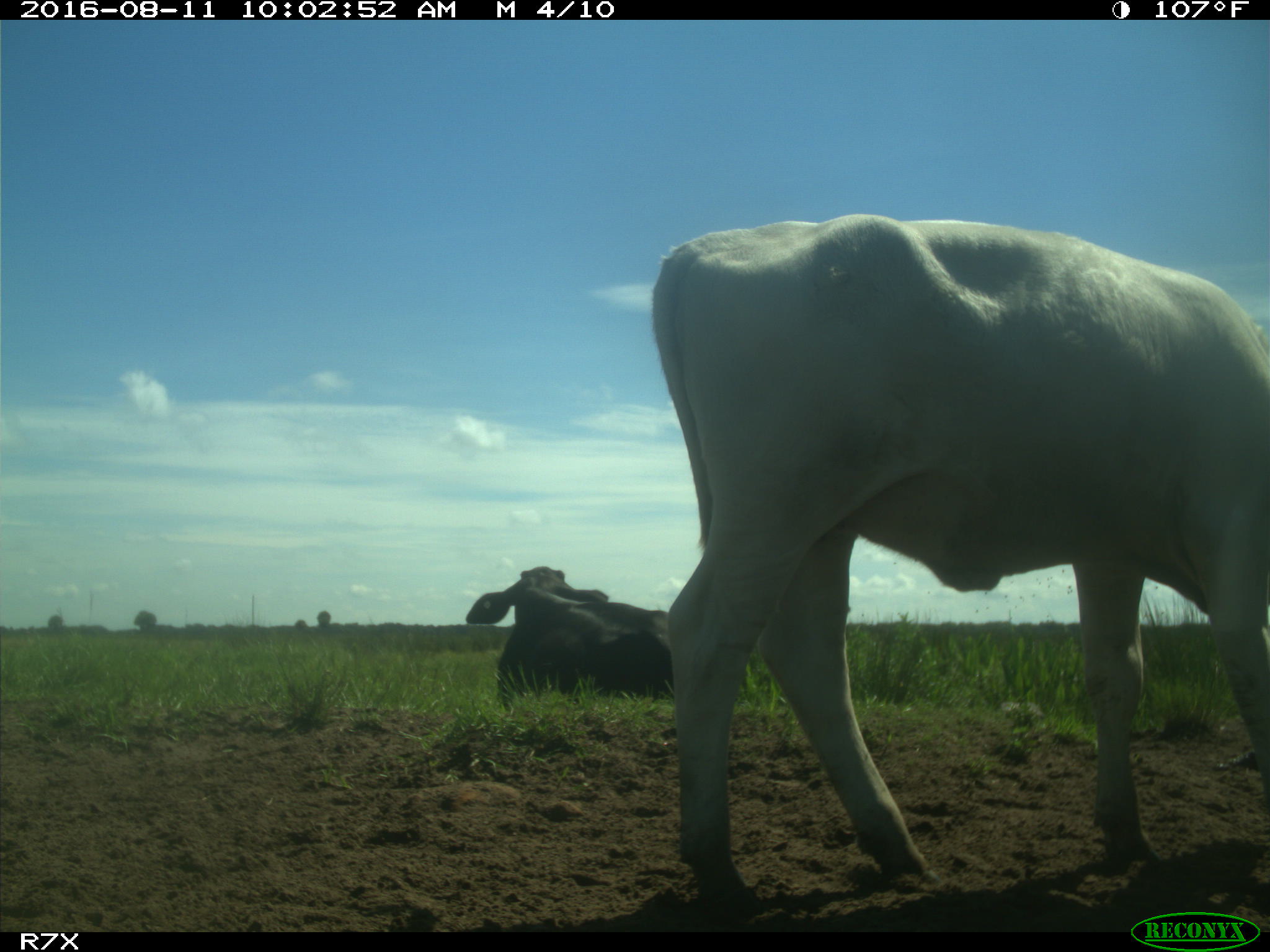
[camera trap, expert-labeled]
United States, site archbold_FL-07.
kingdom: Animalia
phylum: Chordata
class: Mammalia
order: Artiodactyla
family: Bovidae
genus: Bos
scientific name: Bos taurus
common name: domestic cow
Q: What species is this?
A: Bos taurus (domestic cow).